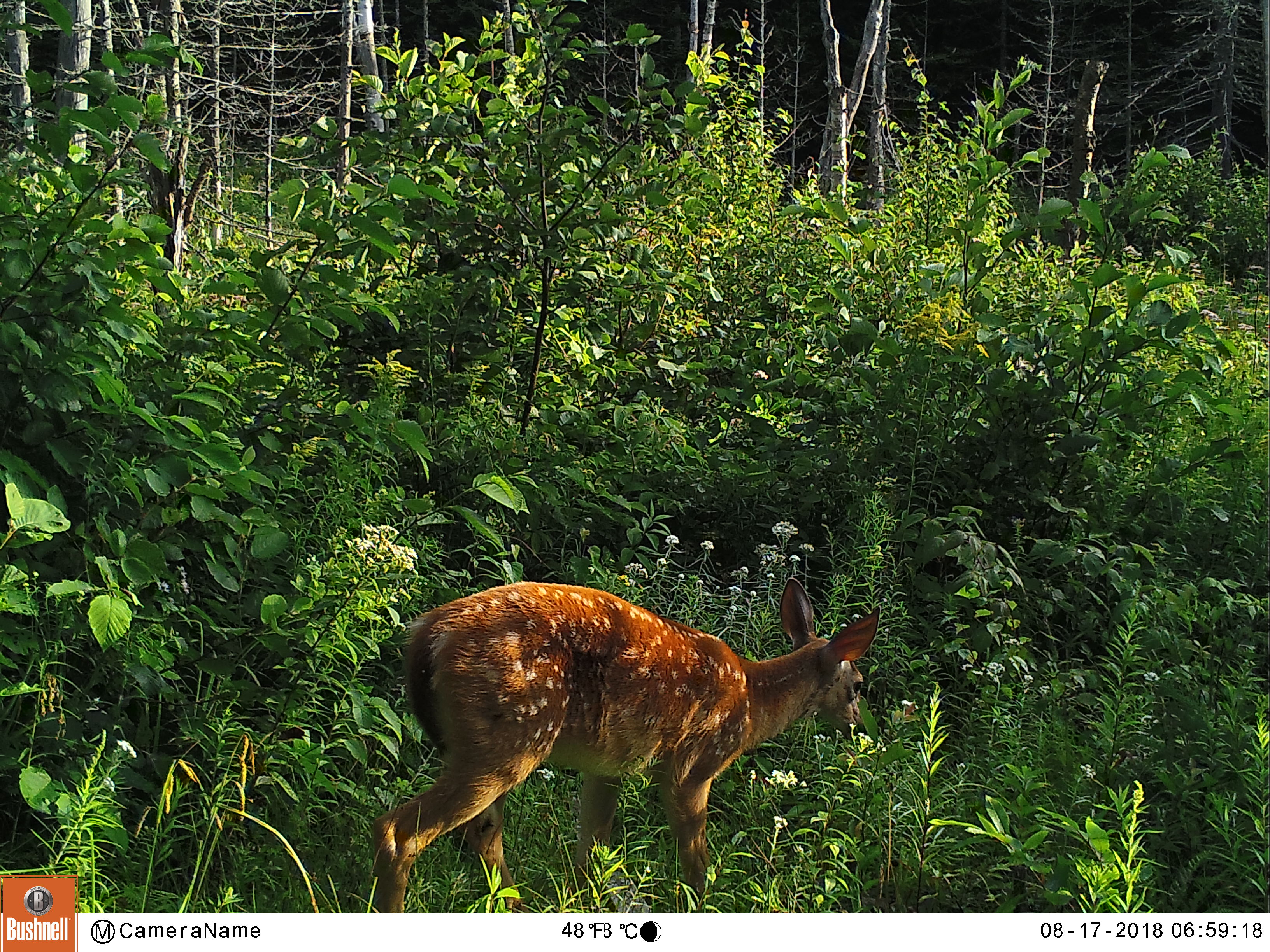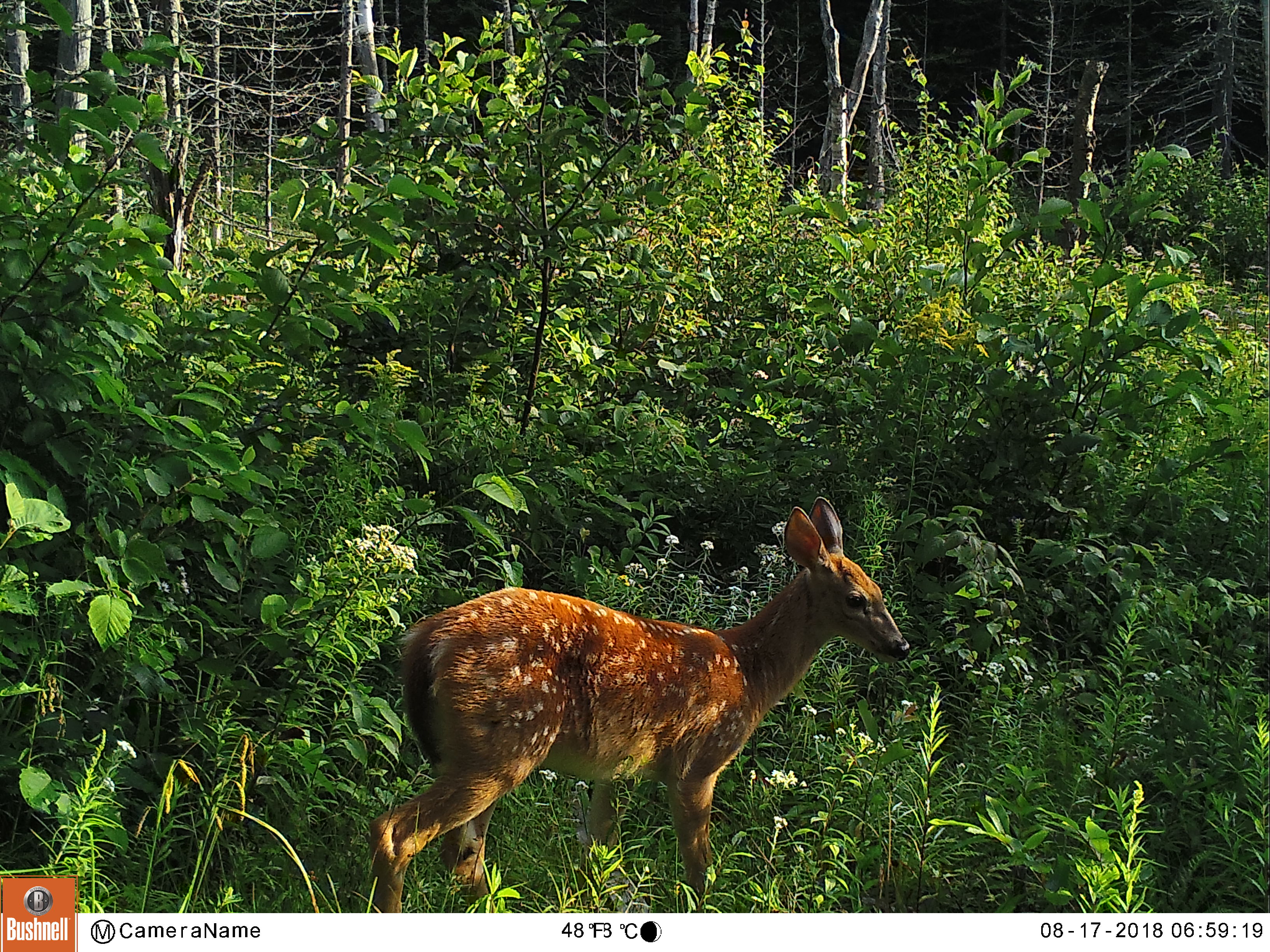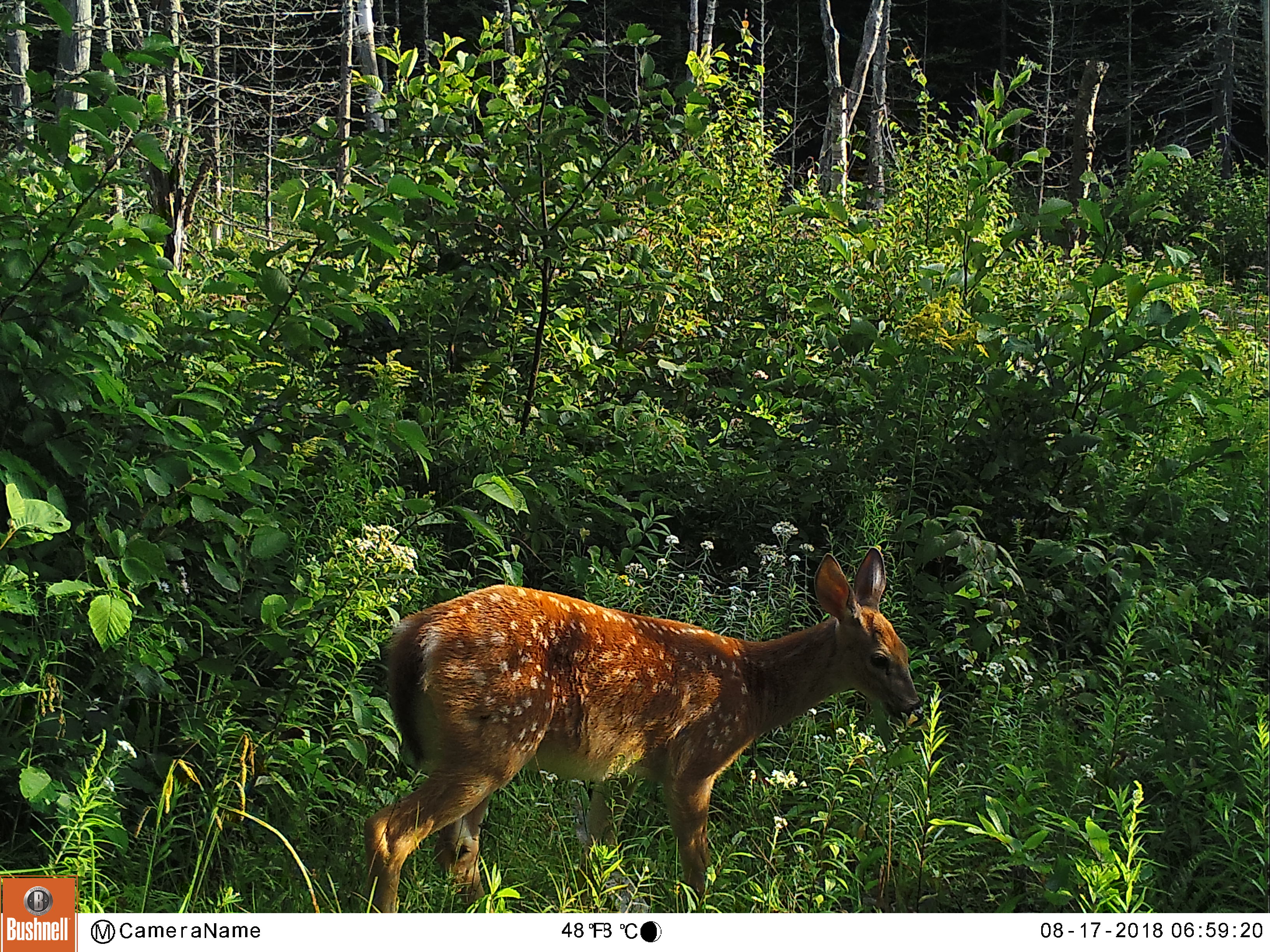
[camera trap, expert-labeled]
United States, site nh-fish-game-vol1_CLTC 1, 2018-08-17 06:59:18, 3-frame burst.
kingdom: Animalia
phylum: Chordata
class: Mammalia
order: Artiodactyla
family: Cervidae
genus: Odocoileus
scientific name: Odocoileus virginianus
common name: white-tailed deer